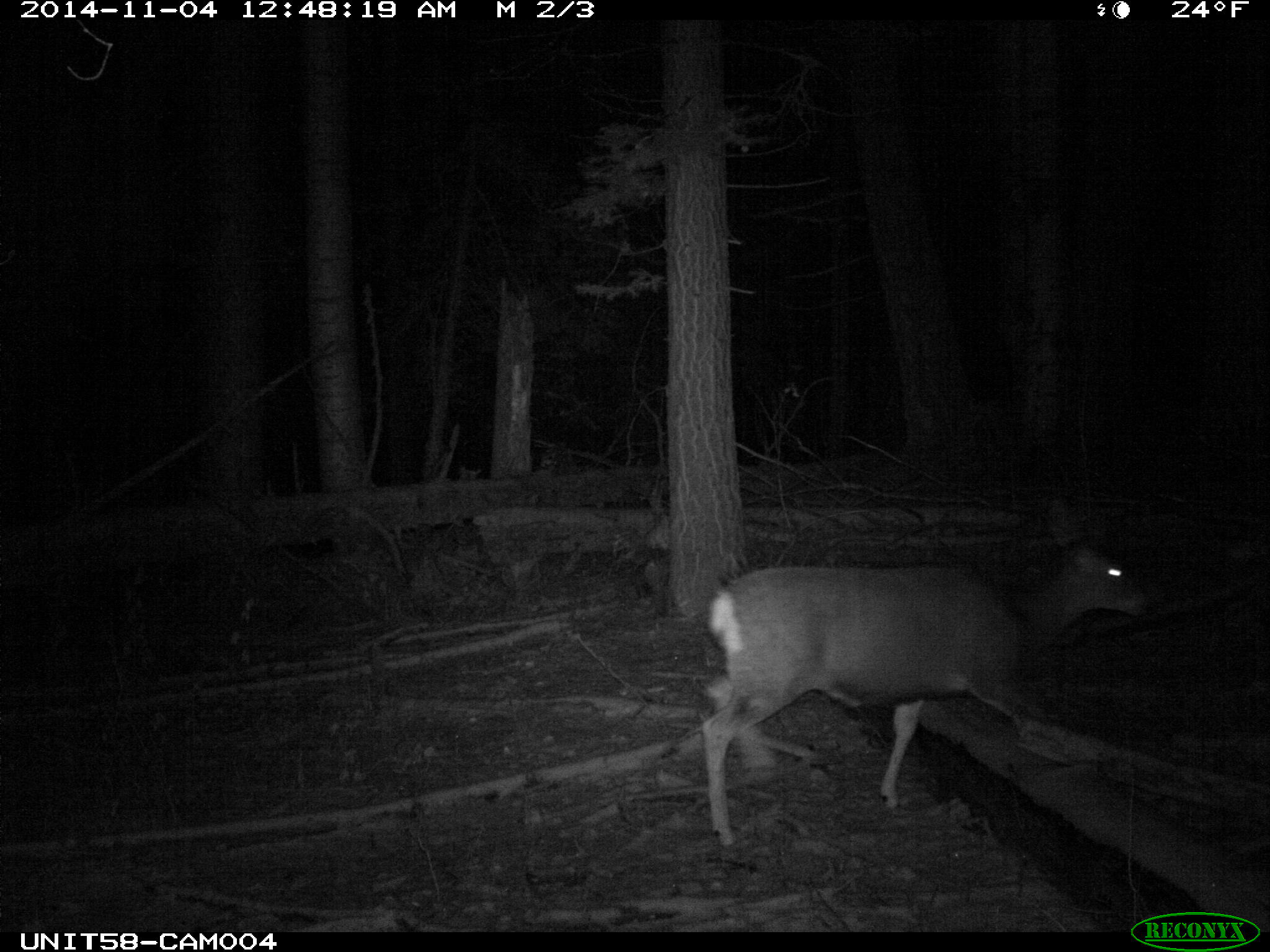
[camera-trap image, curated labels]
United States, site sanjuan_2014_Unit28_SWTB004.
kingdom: Animalia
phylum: Chordata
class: Mammalia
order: Artiodactyla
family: Cervidae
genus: Odocoileus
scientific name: Odocoileus hemionus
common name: mule deer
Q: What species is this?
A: Odocoileus hemionus (mule deer).